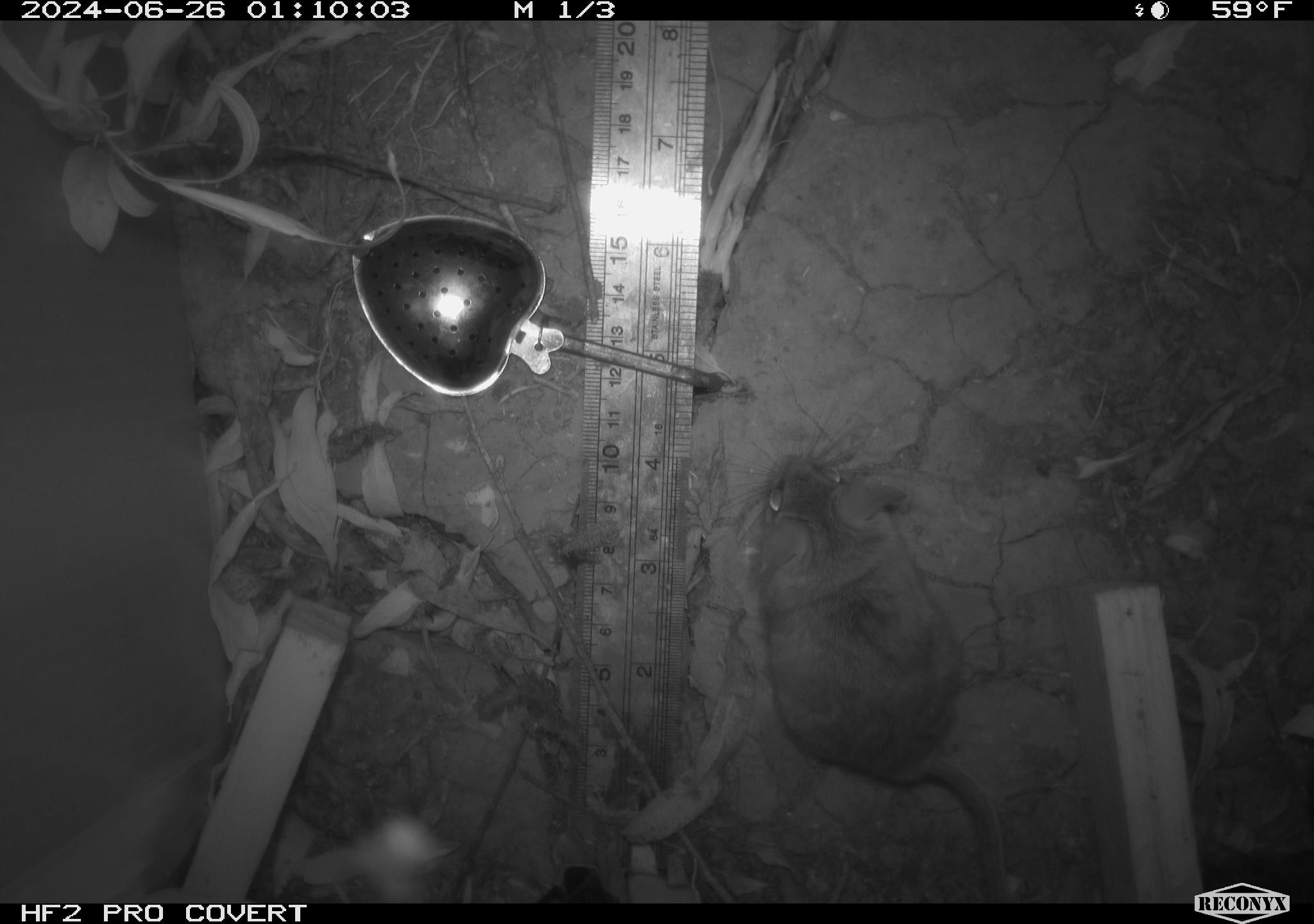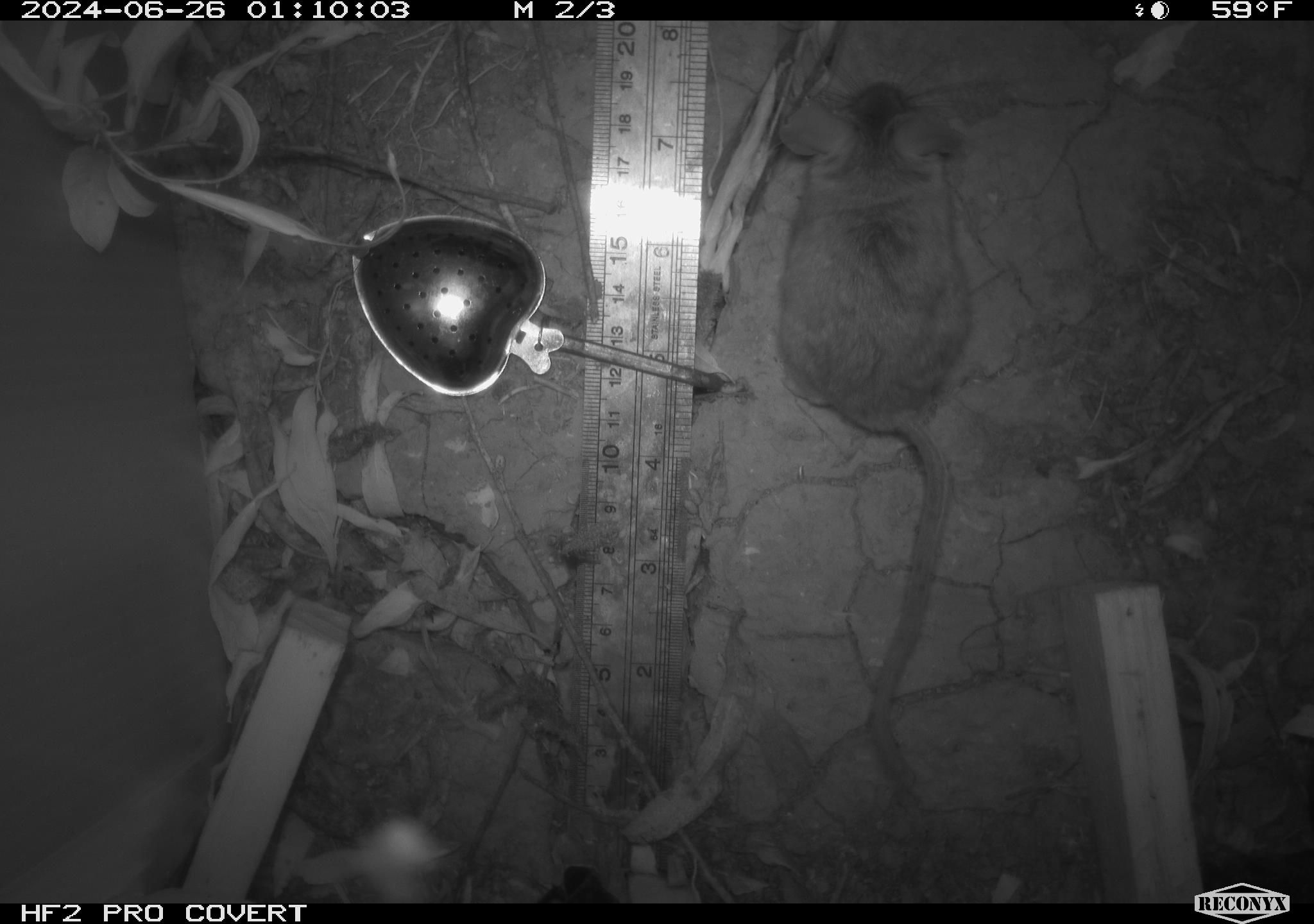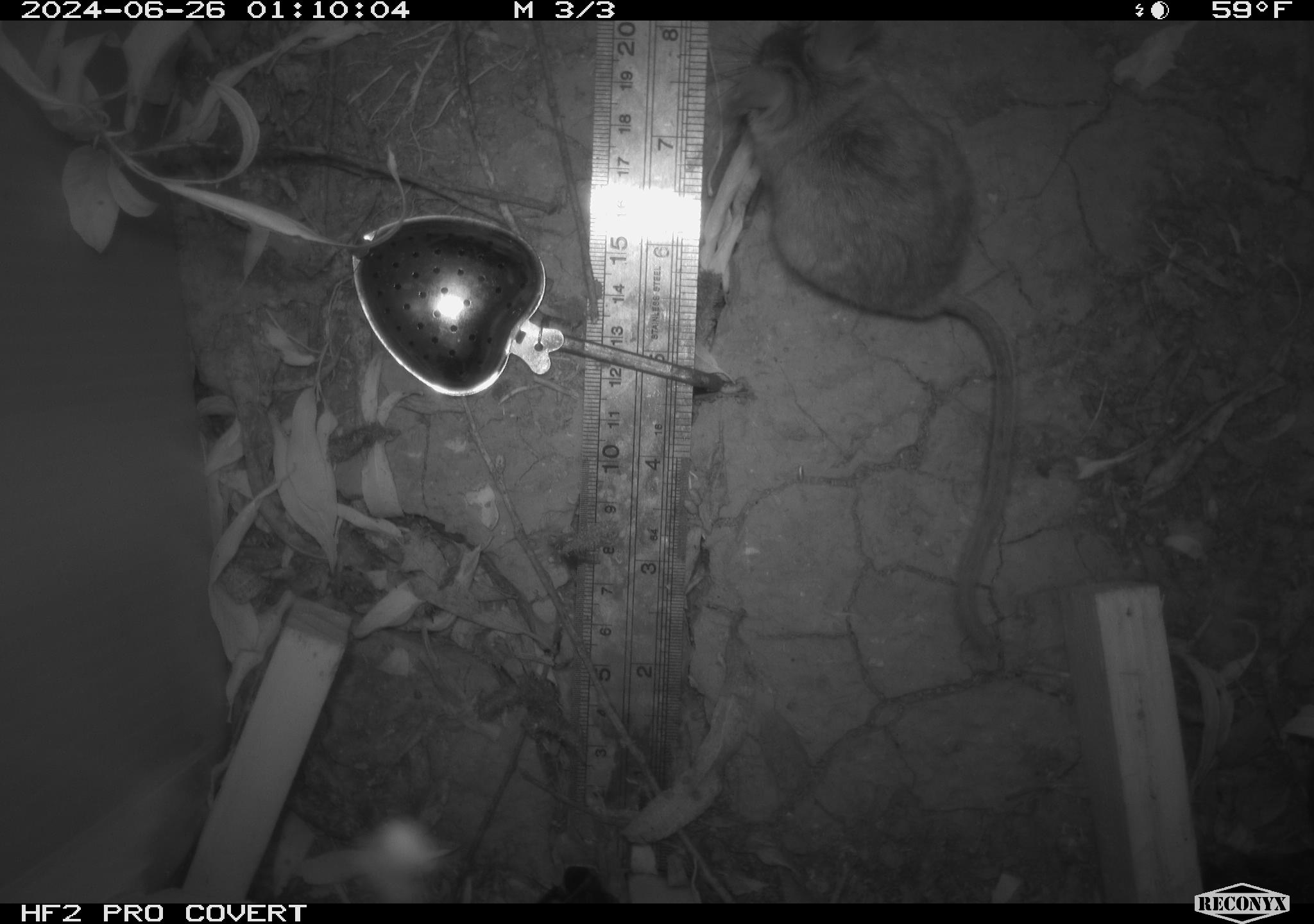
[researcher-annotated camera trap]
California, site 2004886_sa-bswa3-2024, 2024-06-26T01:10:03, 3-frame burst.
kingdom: Animalia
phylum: Chordata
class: Mammalia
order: Rodentia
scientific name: Rodentia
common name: mouse species